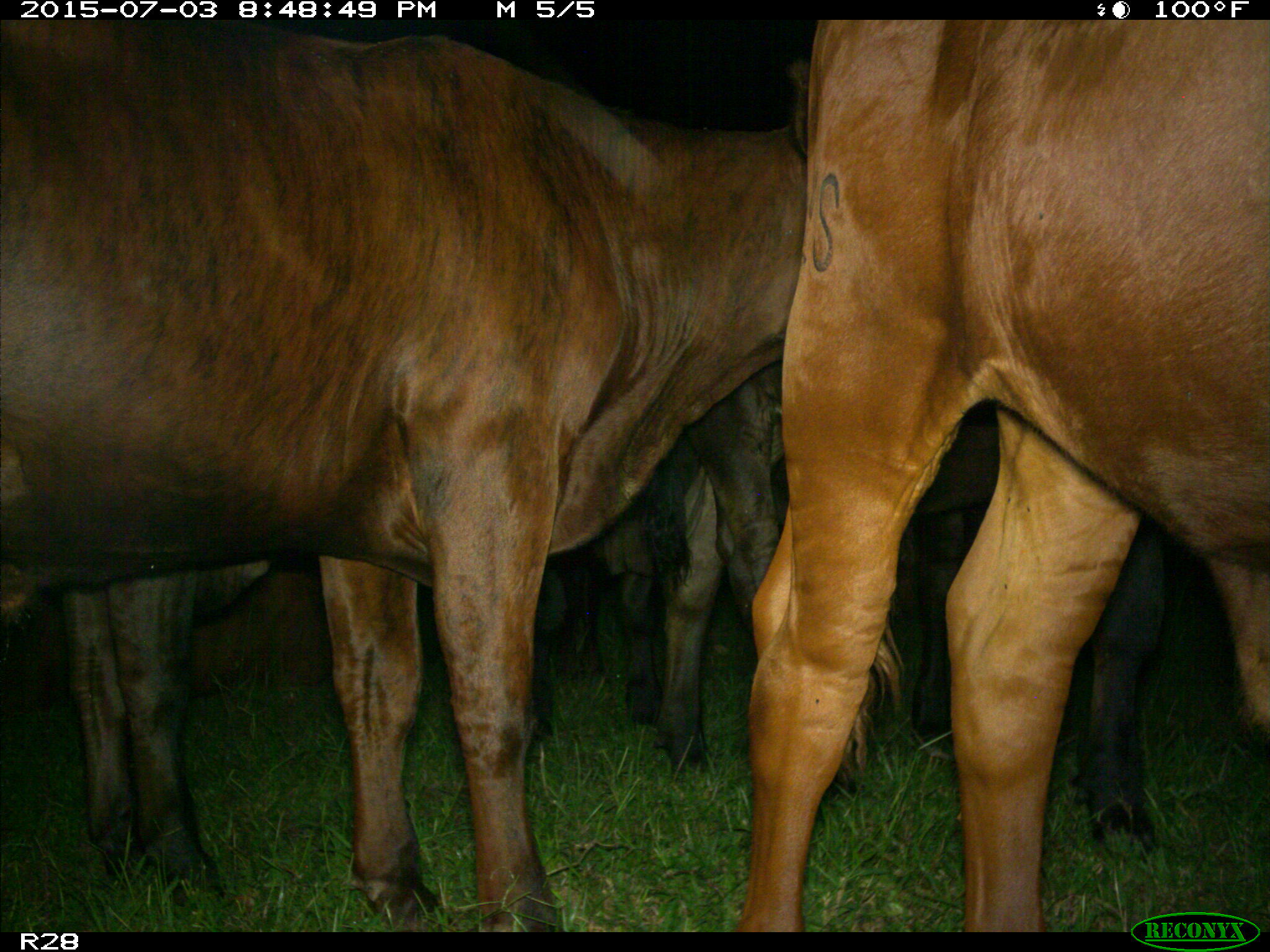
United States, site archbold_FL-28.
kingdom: Animalia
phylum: Chordata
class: Mammalia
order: Artiodactyla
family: Bovidae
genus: Bos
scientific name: Bos taurus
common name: domestic cow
Bos taurus (domestic cow).